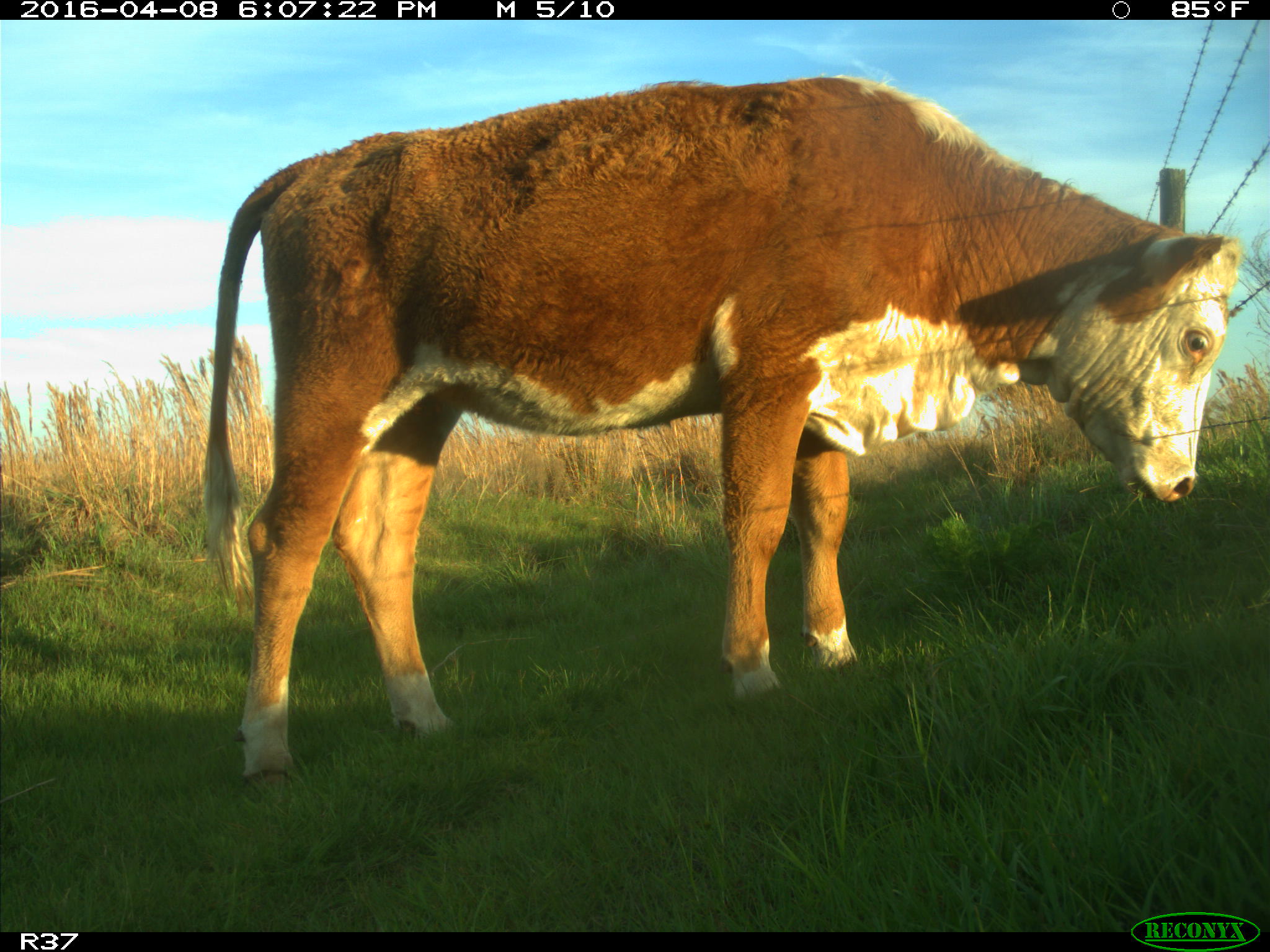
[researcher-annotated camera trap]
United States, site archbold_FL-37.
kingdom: Animalia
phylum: Chordata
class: Mammalia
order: Artiodactyla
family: Bovidae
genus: Bos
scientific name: Bos taurus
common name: domestic cow